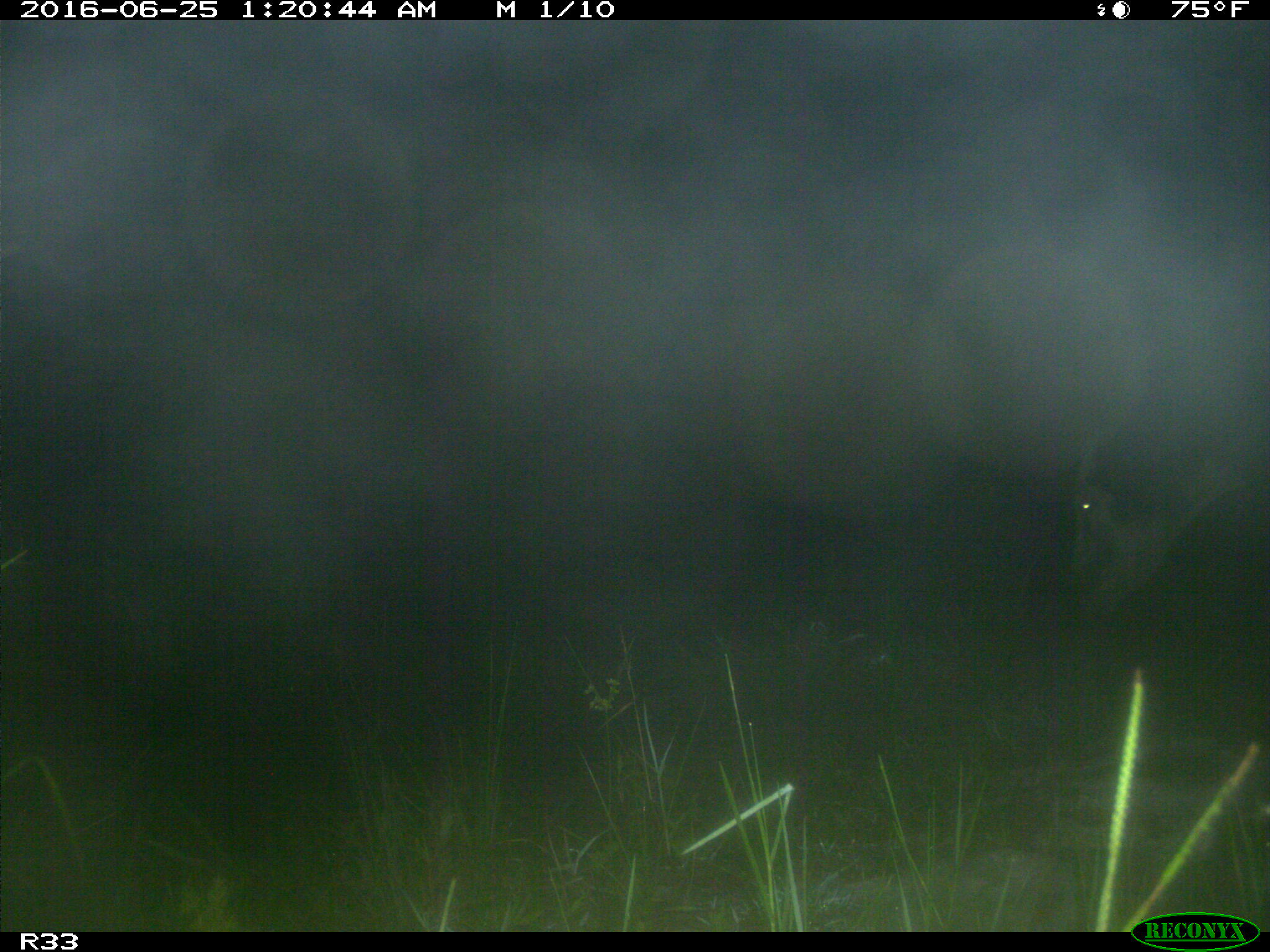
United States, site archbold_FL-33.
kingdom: Animalia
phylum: Chordata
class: Mammalia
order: Artiodactyla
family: Bovidae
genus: Bos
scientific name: Bos taurus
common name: domestic cow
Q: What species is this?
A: Bos taurus (domestic cow).